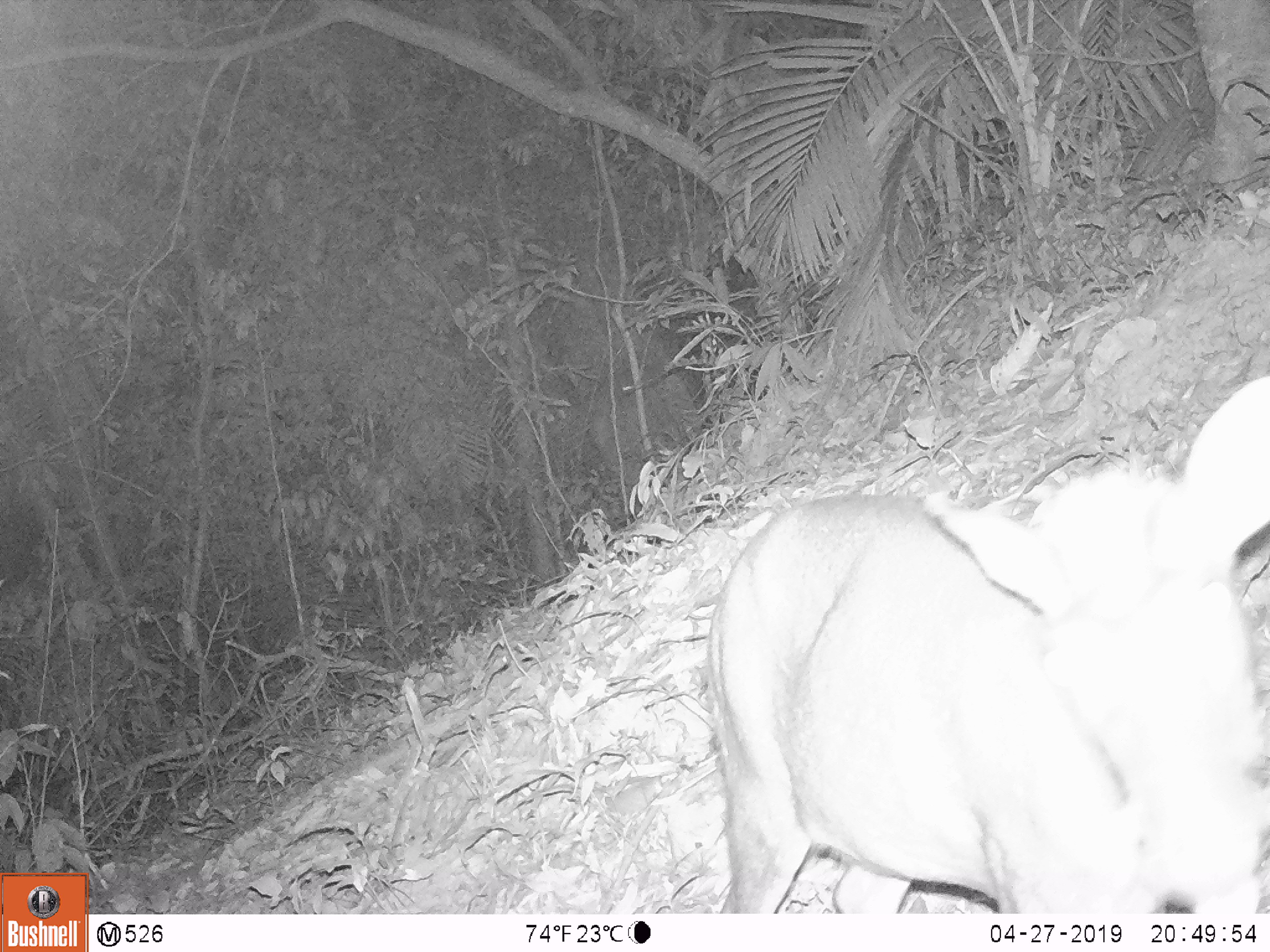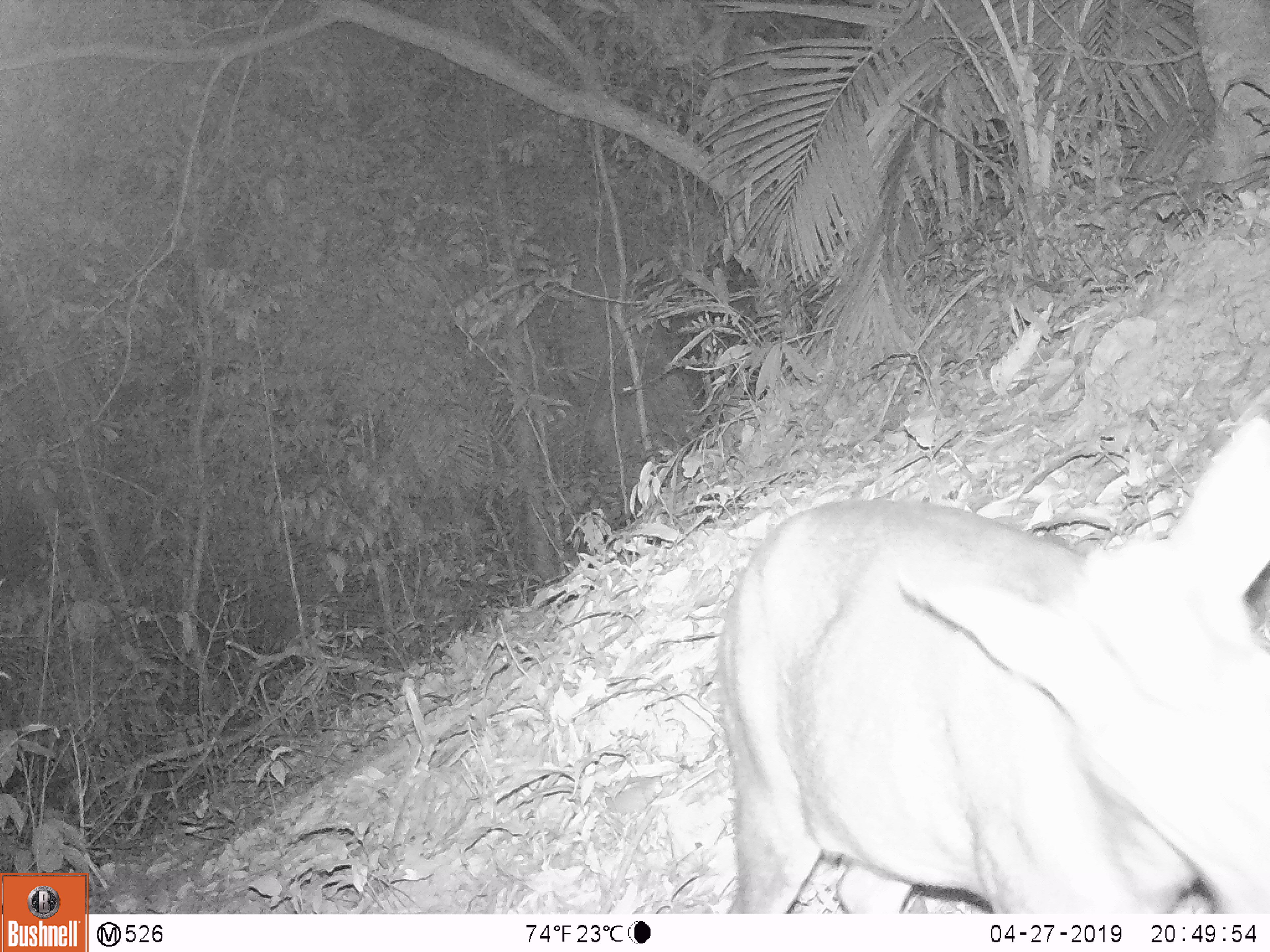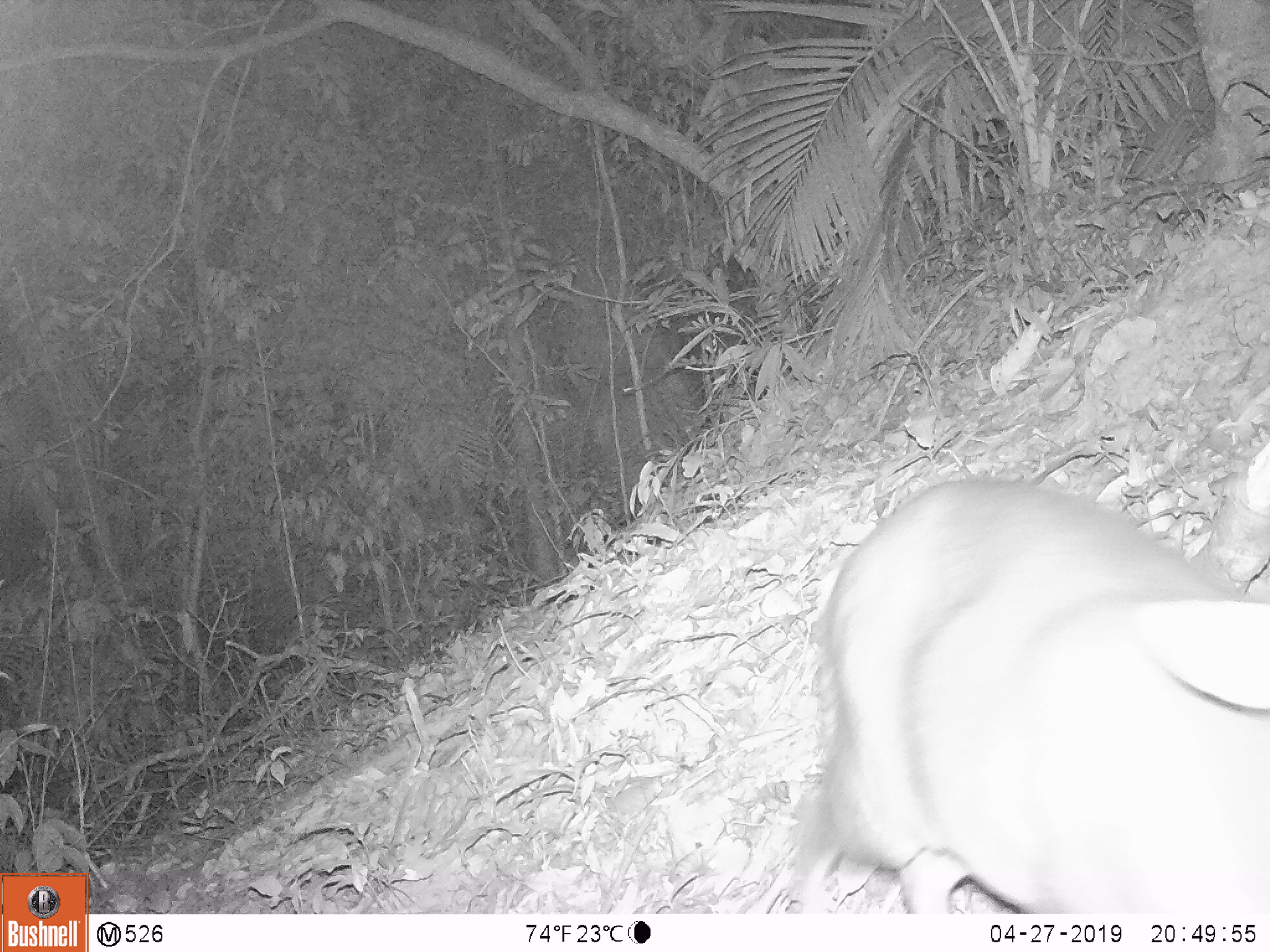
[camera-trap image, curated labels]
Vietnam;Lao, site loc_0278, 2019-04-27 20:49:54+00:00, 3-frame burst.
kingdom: Animalia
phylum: Chordata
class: Mammalia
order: Artiodactyla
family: Cervidae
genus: Muntiacus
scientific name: Muntiacus rooseveltorum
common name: roosevelt's muntjac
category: roosevelts muntjac group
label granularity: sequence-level